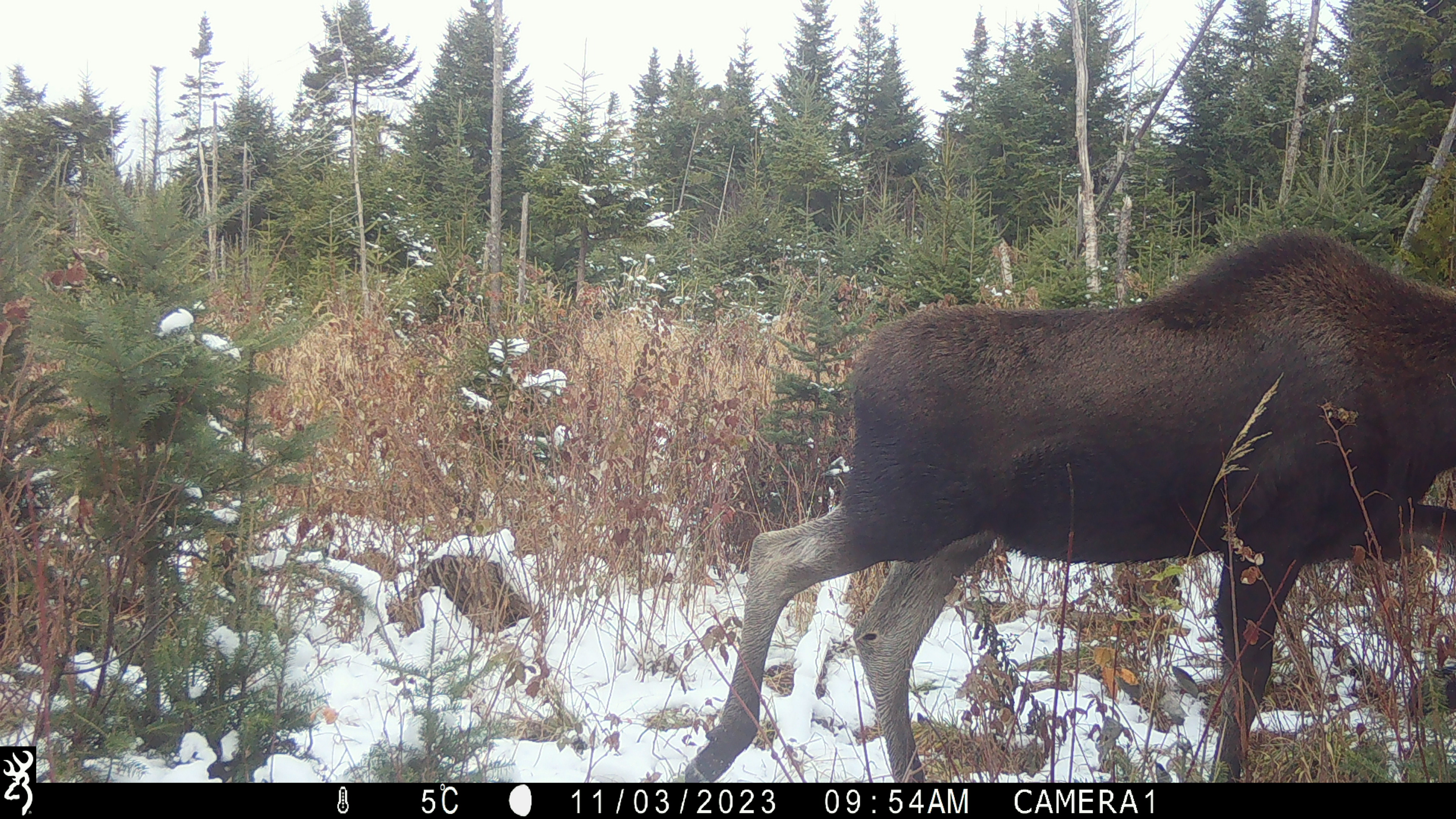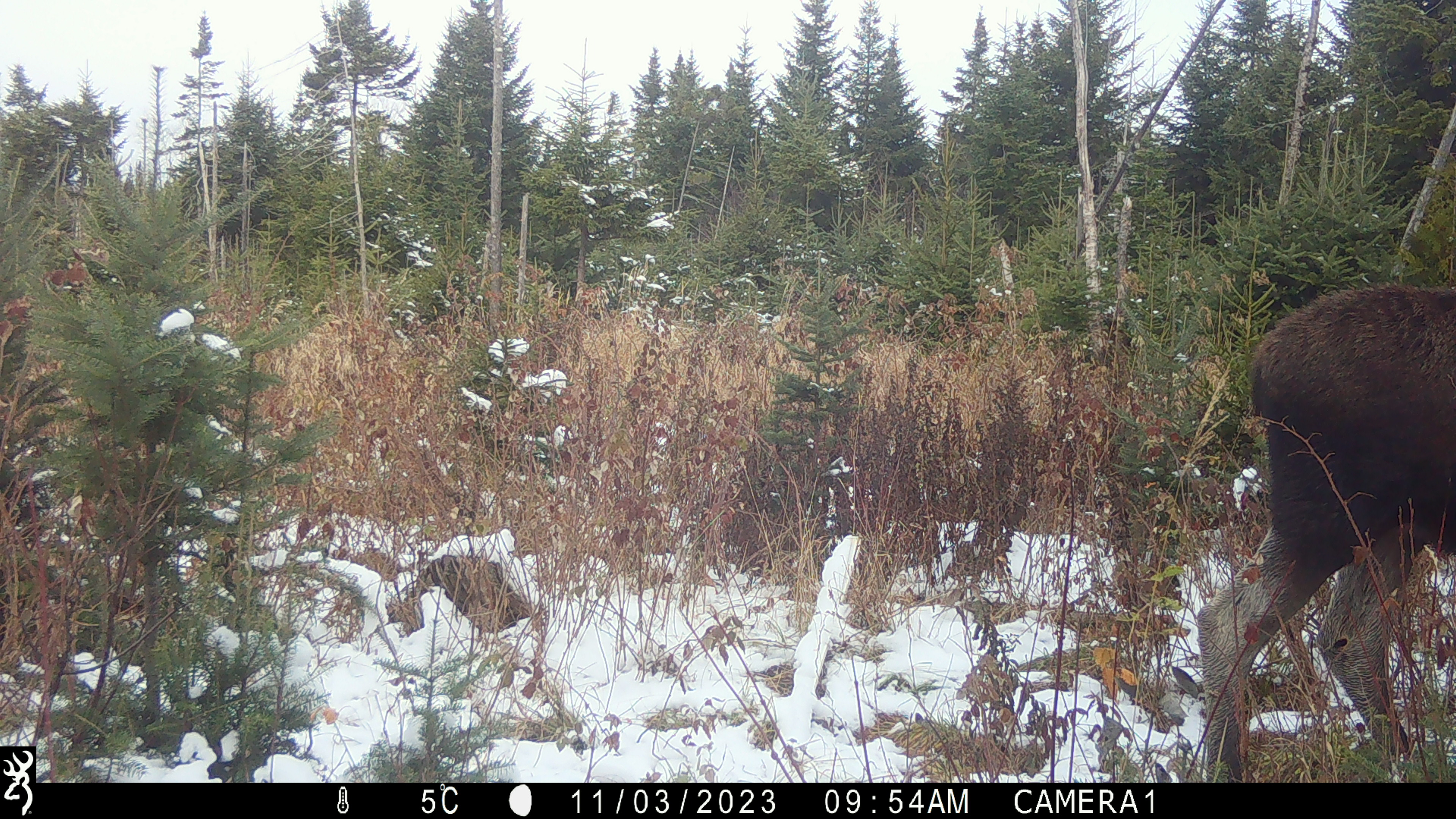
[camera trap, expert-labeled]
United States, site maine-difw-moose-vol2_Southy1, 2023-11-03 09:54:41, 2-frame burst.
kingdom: Animalia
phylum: Chordata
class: Mammalia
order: Artiodactyla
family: Cervidae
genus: Alces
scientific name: Alces alces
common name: moose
Moose (Alces alces).